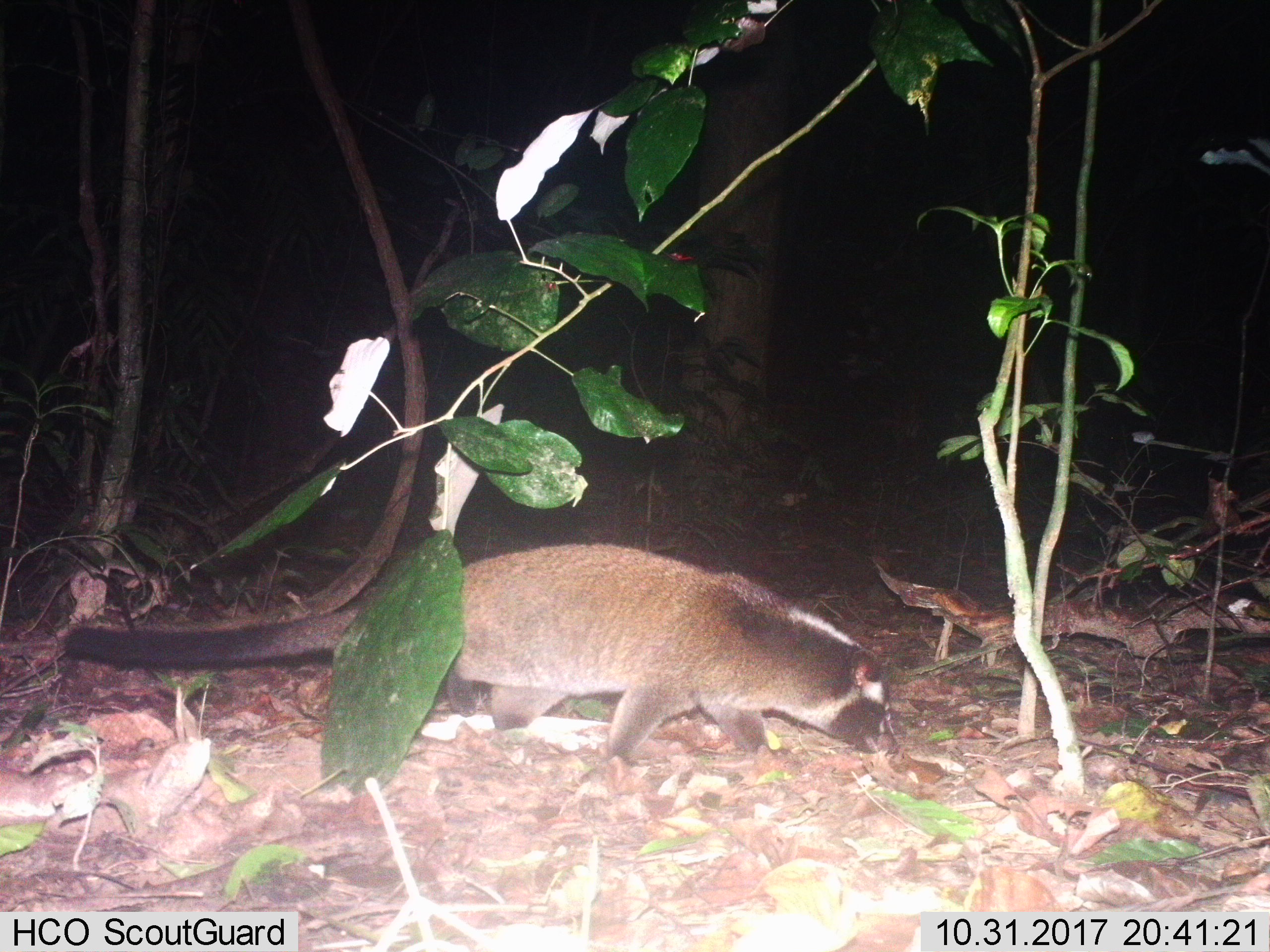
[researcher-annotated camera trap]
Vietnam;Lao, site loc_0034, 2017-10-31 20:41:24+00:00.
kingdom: Animalia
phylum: Chordata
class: Mammalia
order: Carnivora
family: Viverridae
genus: Paguma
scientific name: Paguma larvata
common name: masked palm civet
Masked palm civet (Paguma larvata). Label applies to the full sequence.